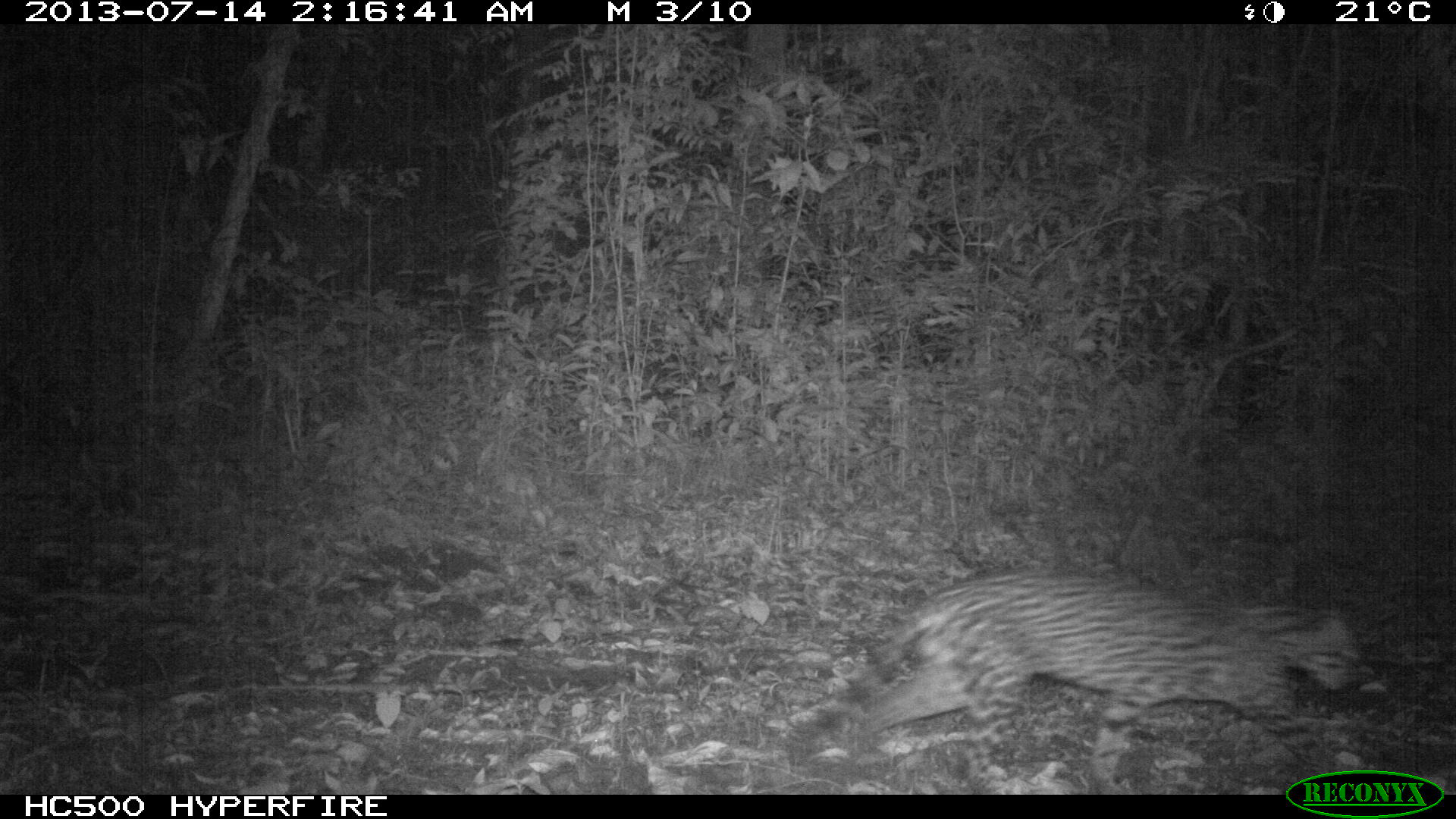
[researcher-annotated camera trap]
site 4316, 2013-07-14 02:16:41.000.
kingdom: Animalia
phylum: Chordata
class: Mammalia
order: Carnivora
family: Felidae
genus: Leopardus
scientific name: Leopardus pardalis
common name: ocelot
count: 1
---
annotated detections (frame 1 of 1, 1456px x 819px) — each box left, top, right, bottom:
leopardus pardalis: 786, 566, 1374, 792